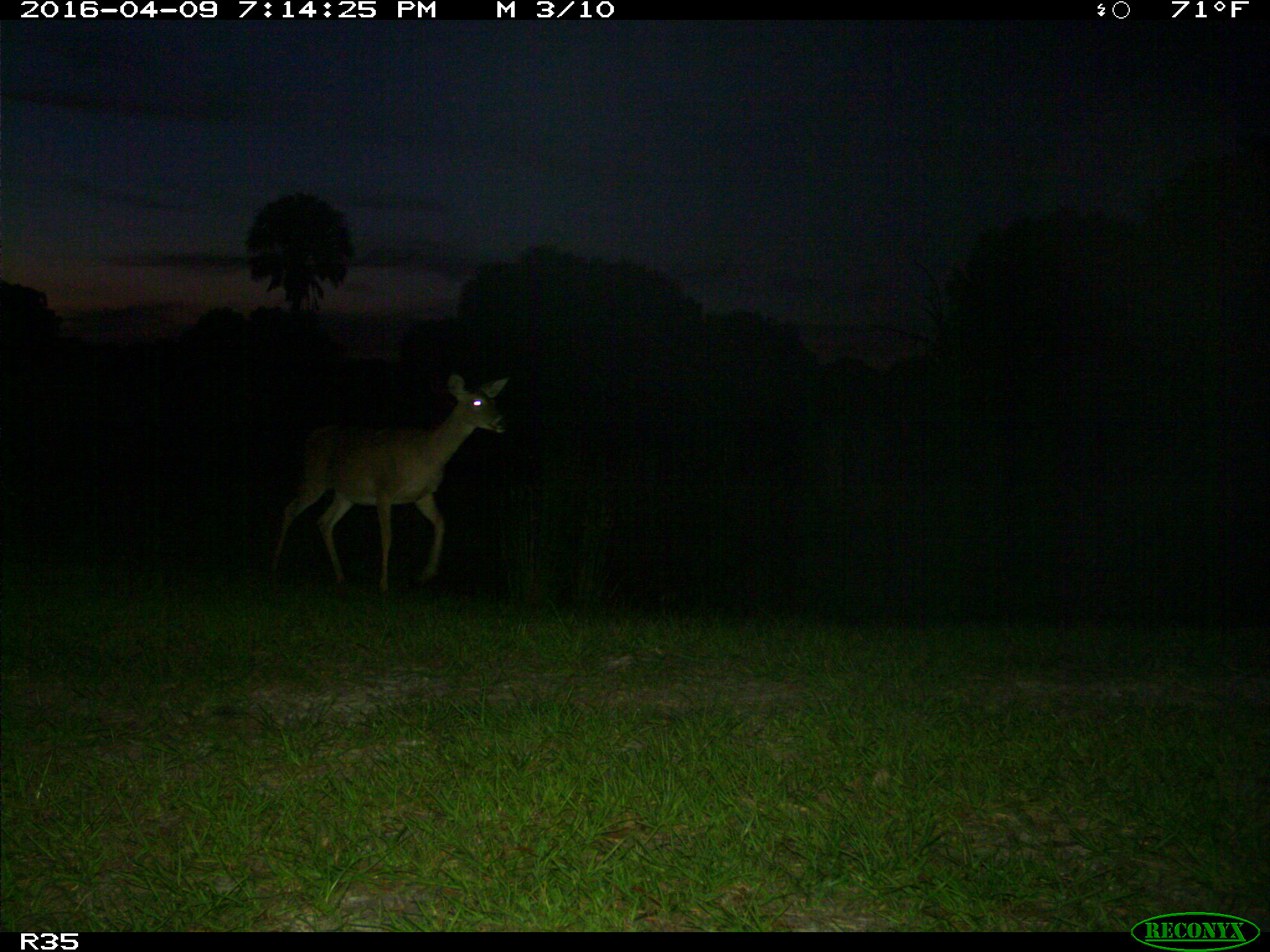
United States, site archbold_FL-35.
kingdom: Animalia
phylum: Chordata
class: Mammalia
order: Artiodactyla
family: Cervidae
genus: Odocoileus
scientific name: Odocoileus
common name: deer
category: unidentified deer